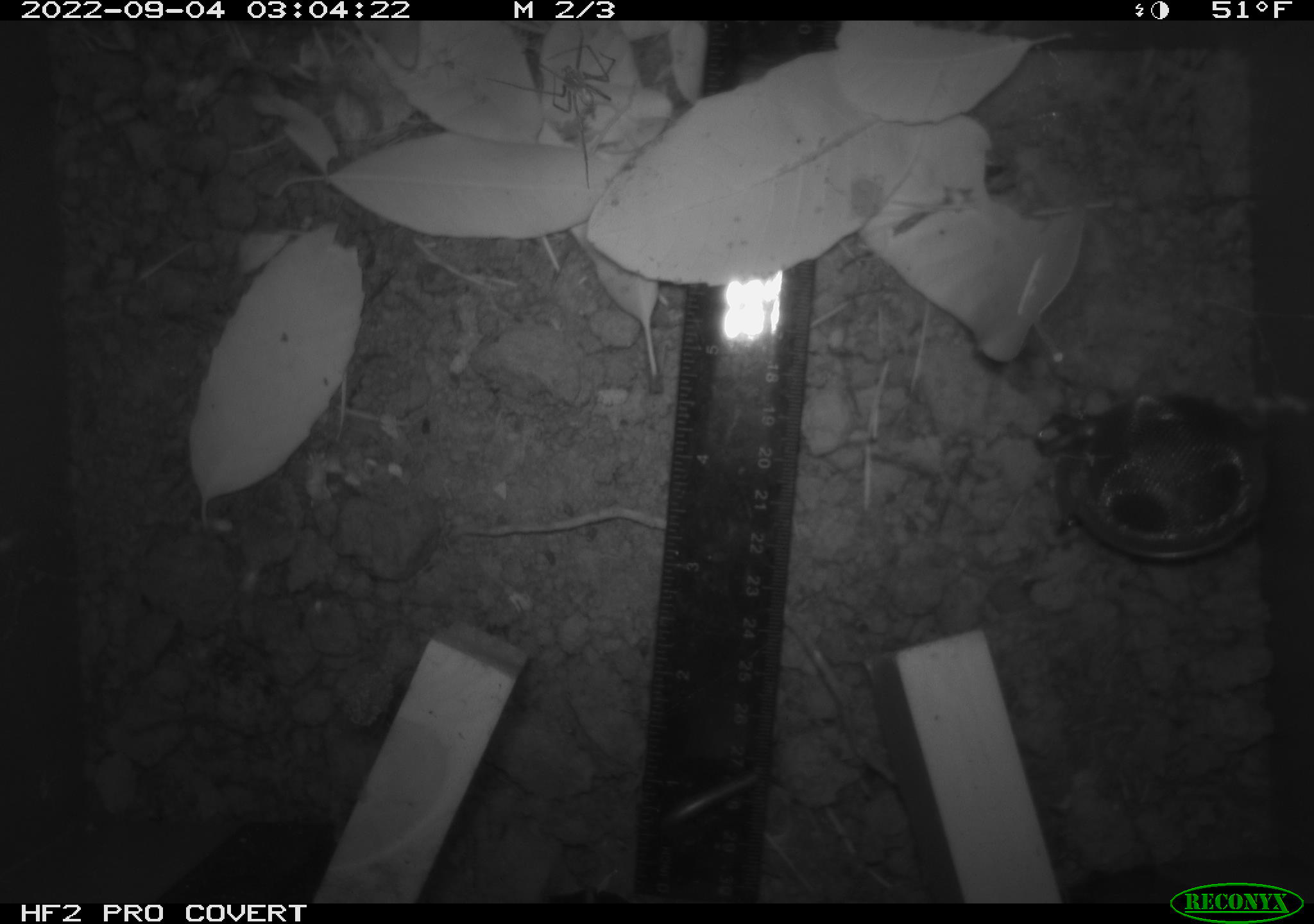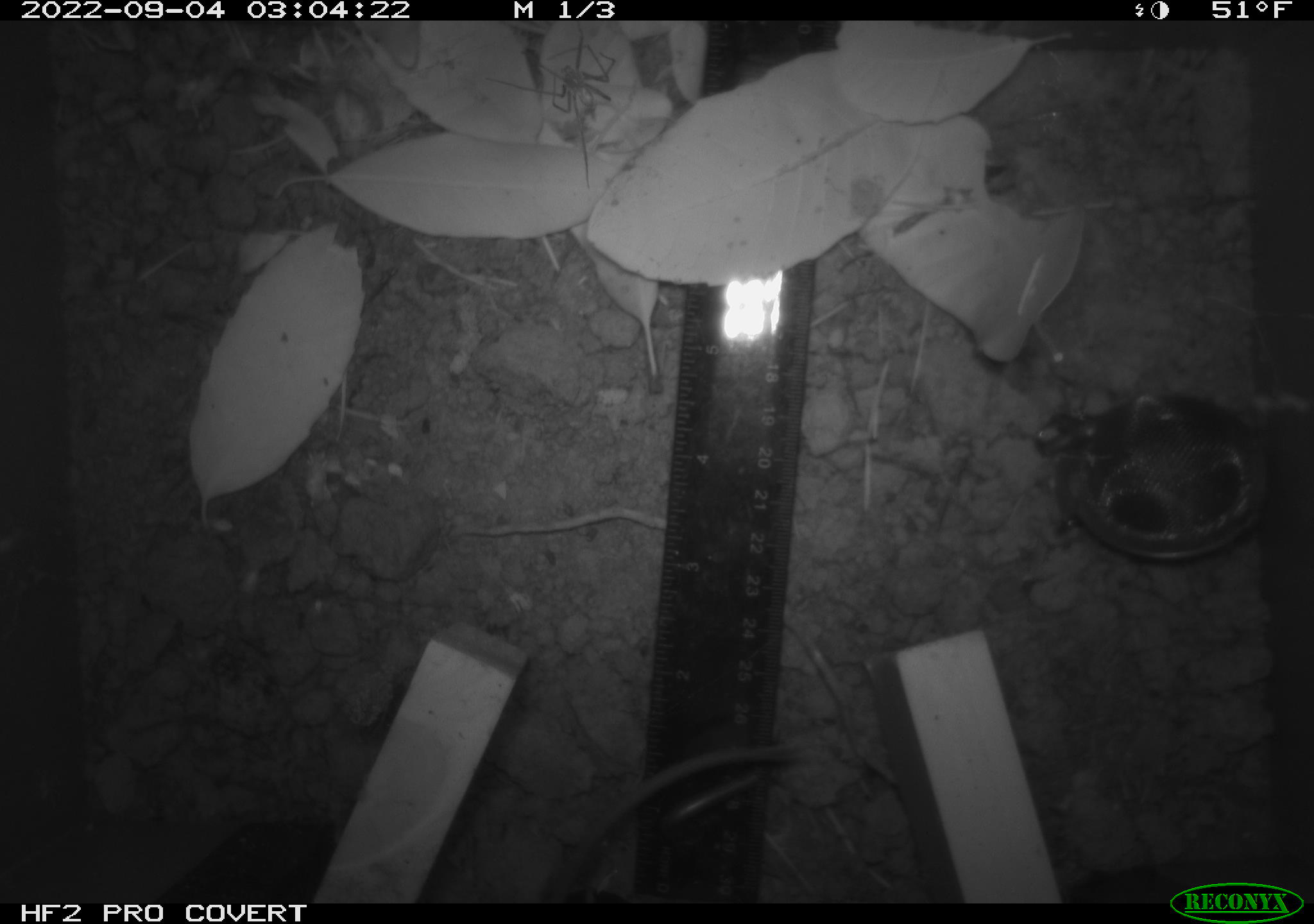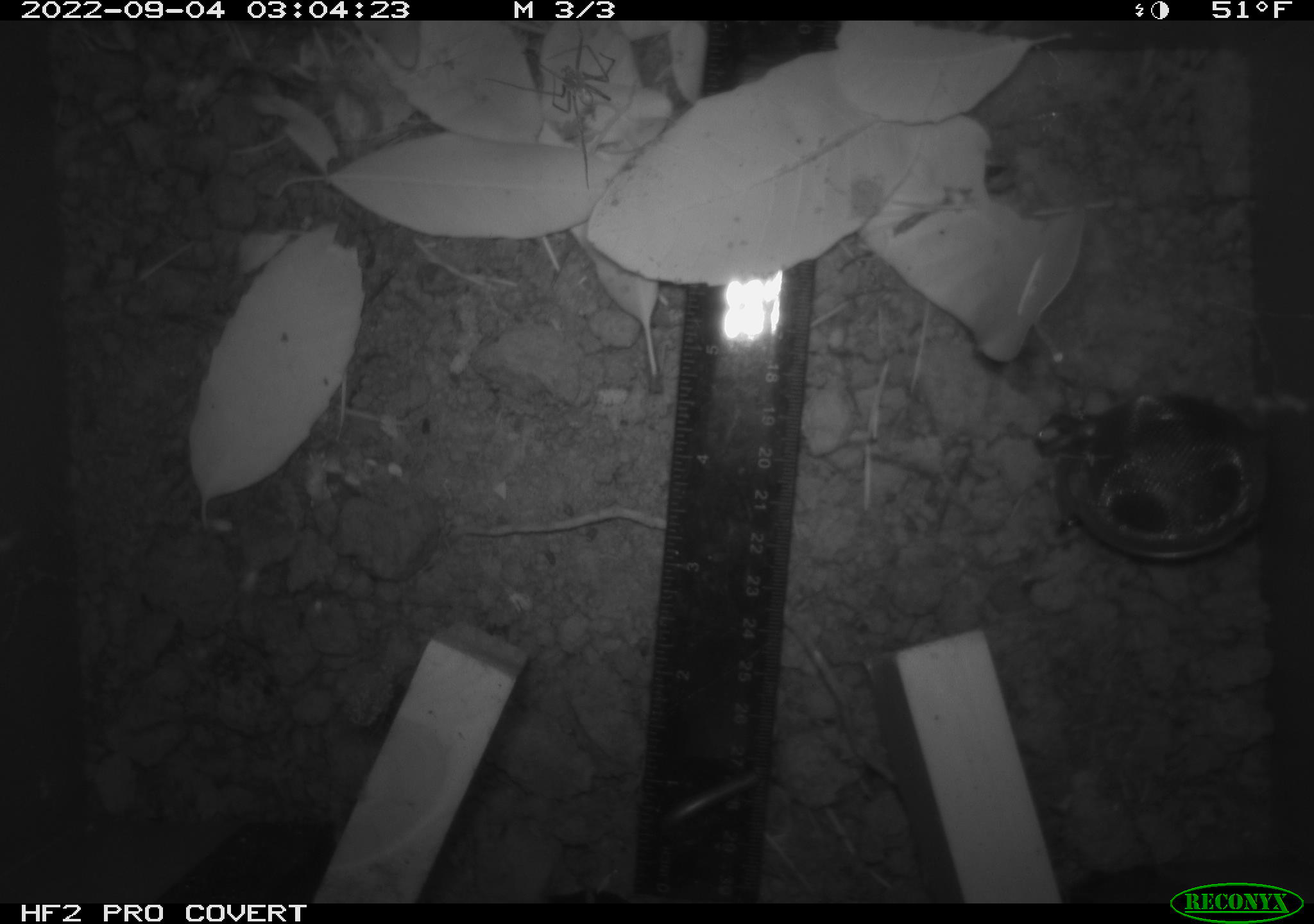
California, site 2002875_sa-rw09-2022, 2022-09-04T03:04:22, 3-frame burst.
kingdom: Animalia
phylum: Arthropoda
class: Arachnida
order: Araneae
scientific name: Araneae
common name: spider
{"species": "spider (Araneae)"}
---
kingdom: Animalia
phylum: Chordata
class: Mammalia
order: Rodentia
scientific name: Rodentia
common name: rodent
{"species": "rodent (Rodentia)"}